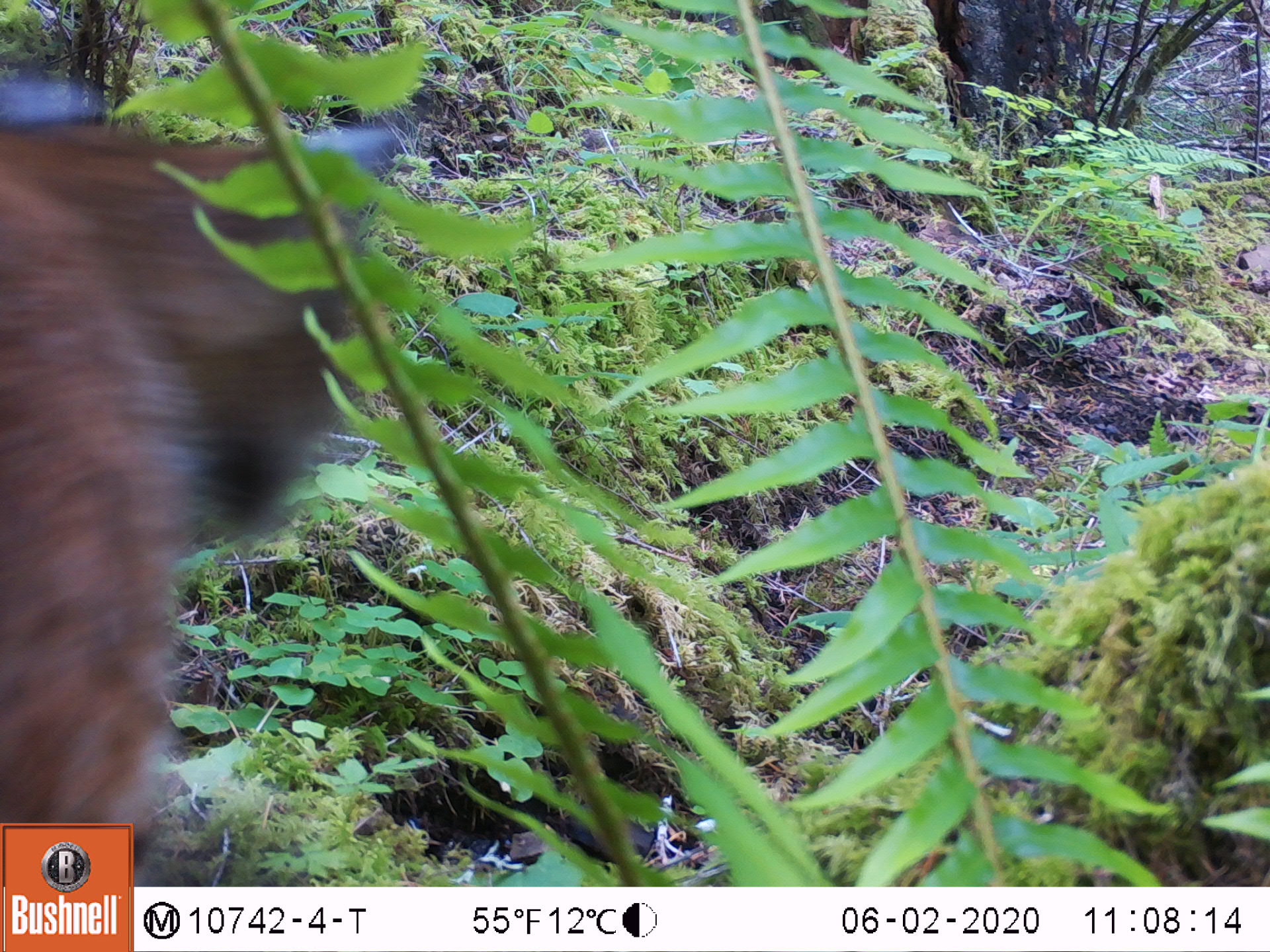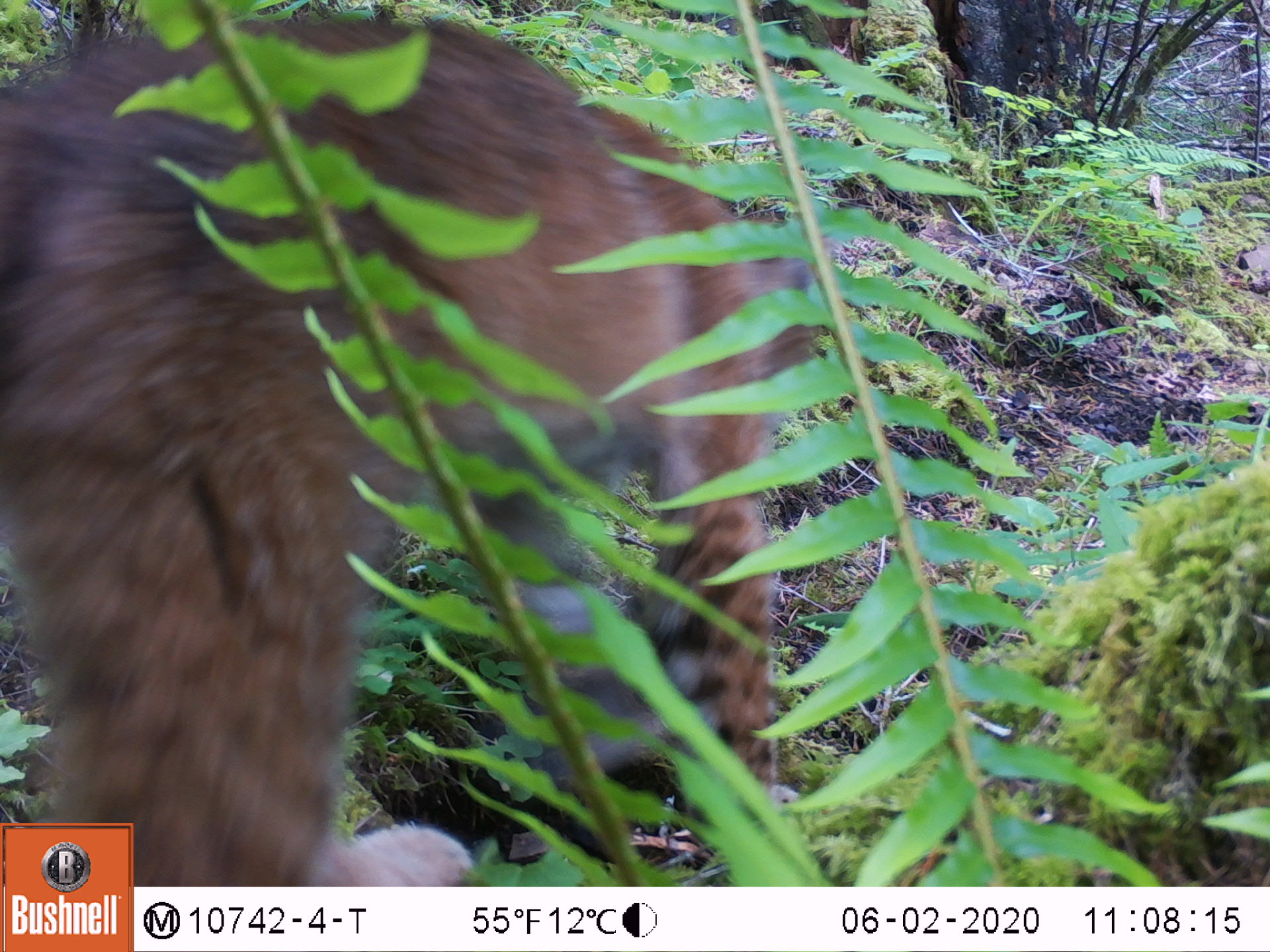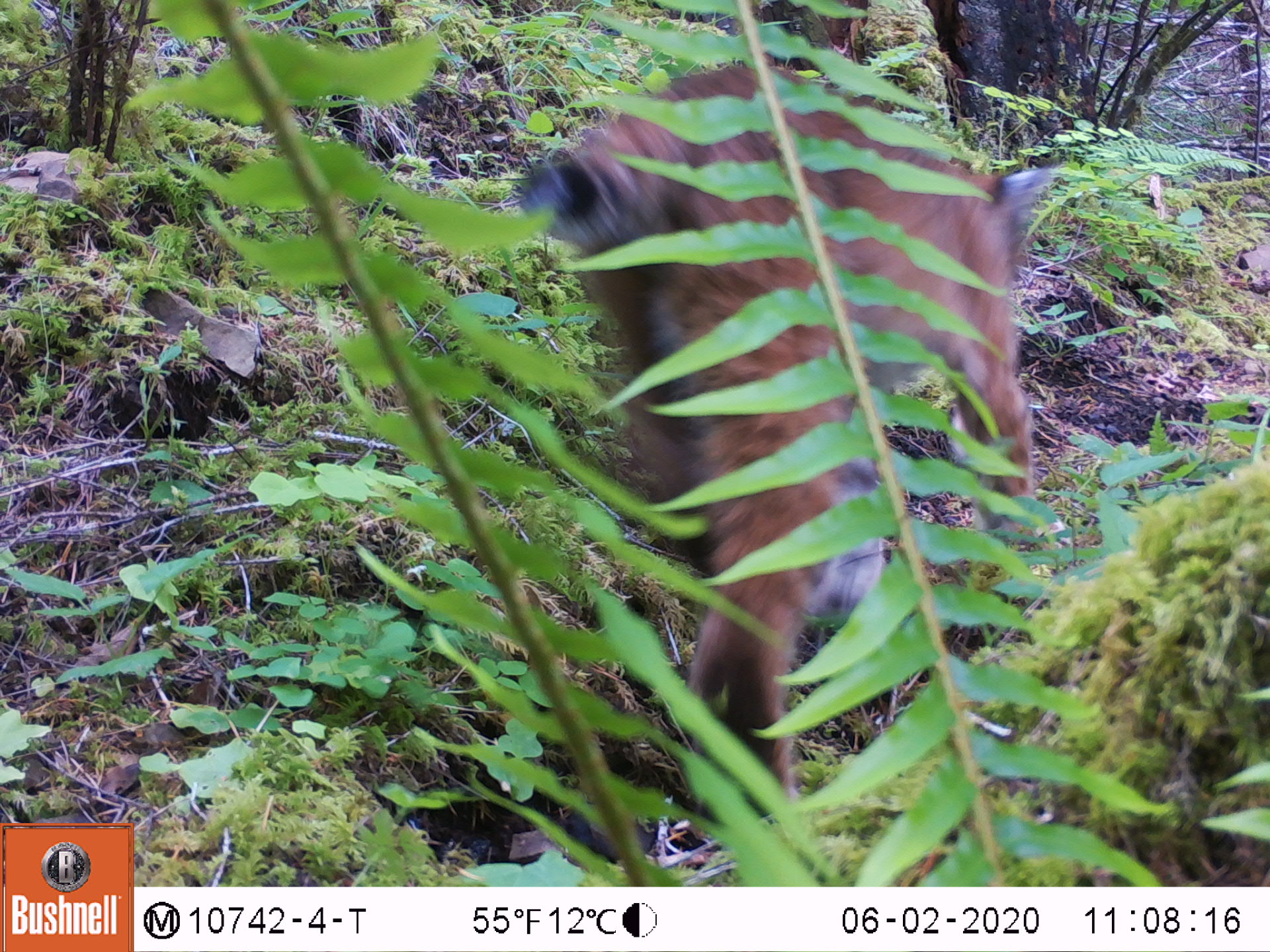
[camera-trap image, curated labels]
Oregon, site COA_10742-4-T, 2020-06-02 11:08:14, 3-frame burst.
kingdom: Animalia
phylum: Chordata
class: Mammalia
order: Carnivora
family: Felidae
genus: Lynx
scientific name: Lynx rufus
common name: bobcat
Bobcat (Lynx rufus).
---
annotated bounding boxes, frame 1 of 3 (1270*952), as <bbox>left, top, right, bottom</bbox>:
bobcat: <bbox>8, 58, 423, 817</bbox>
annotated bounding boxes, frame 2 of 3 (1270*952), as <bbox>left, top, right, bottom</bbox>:
bobcat: <bbox>4, 0, 842, 813</bbox>; <bbox>139, 10, 835, 880</bbox>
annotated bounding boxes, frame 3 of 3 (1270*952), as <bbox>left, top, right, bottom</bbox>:
bobcat: <bbox>507, 43, 1083, 817</bbox>